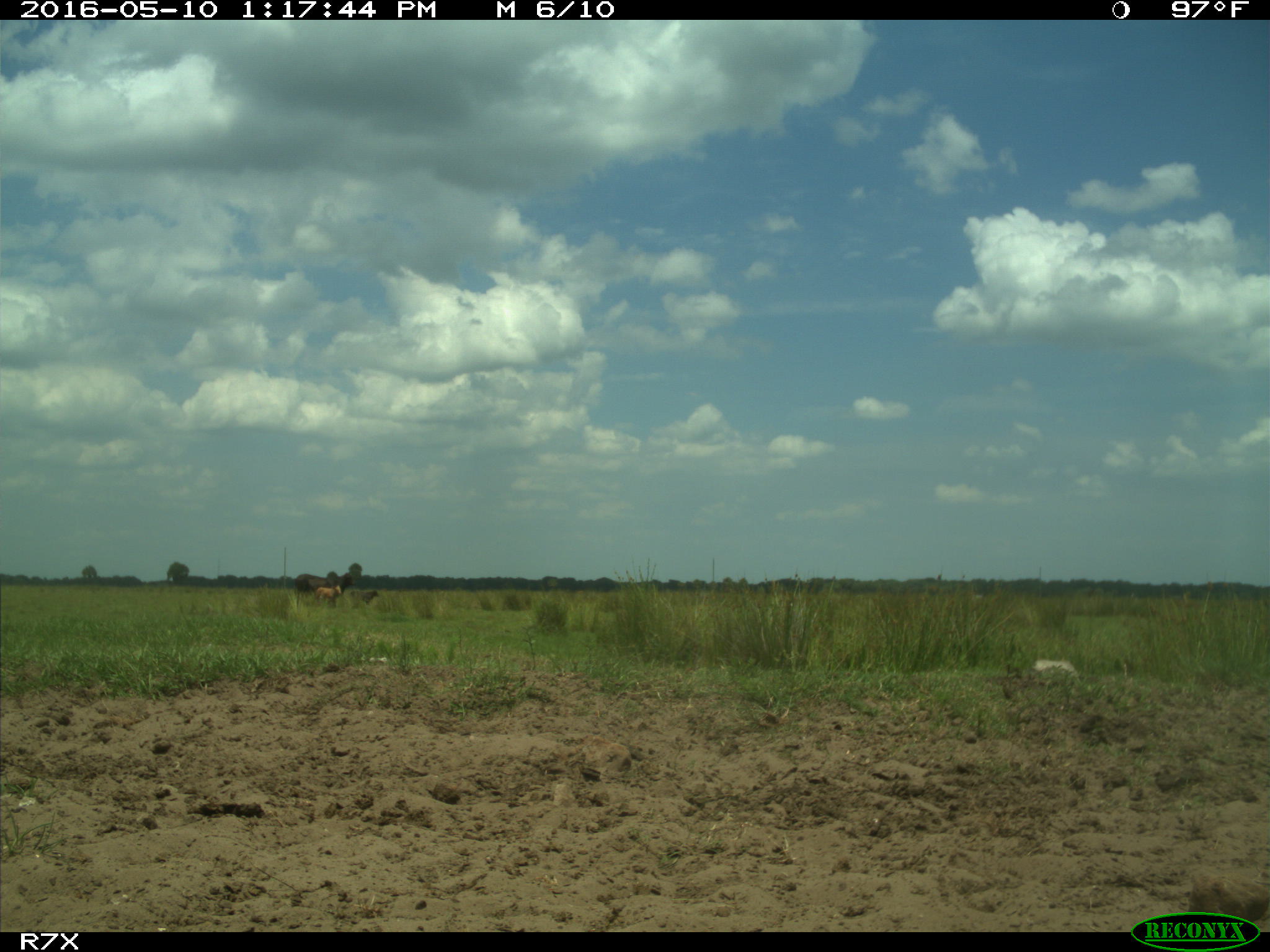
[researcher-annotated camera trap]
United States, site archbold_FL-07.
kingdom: Animalia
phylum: Chordata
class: Mammalia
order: Artiodactyla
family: Bovidae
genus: Bos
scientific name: Bos taurus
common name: domestic cow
Bos taurus (domestic cow).